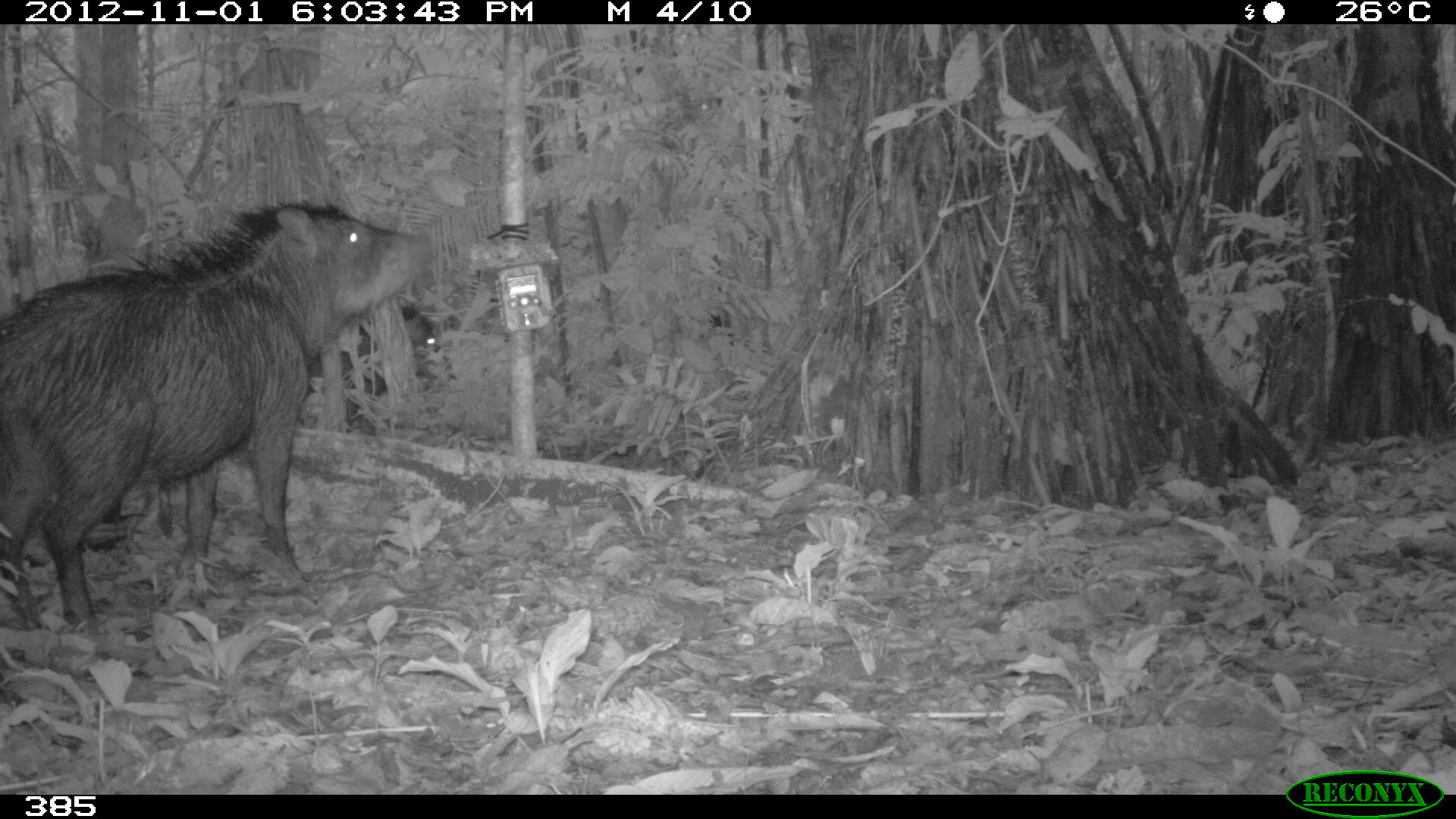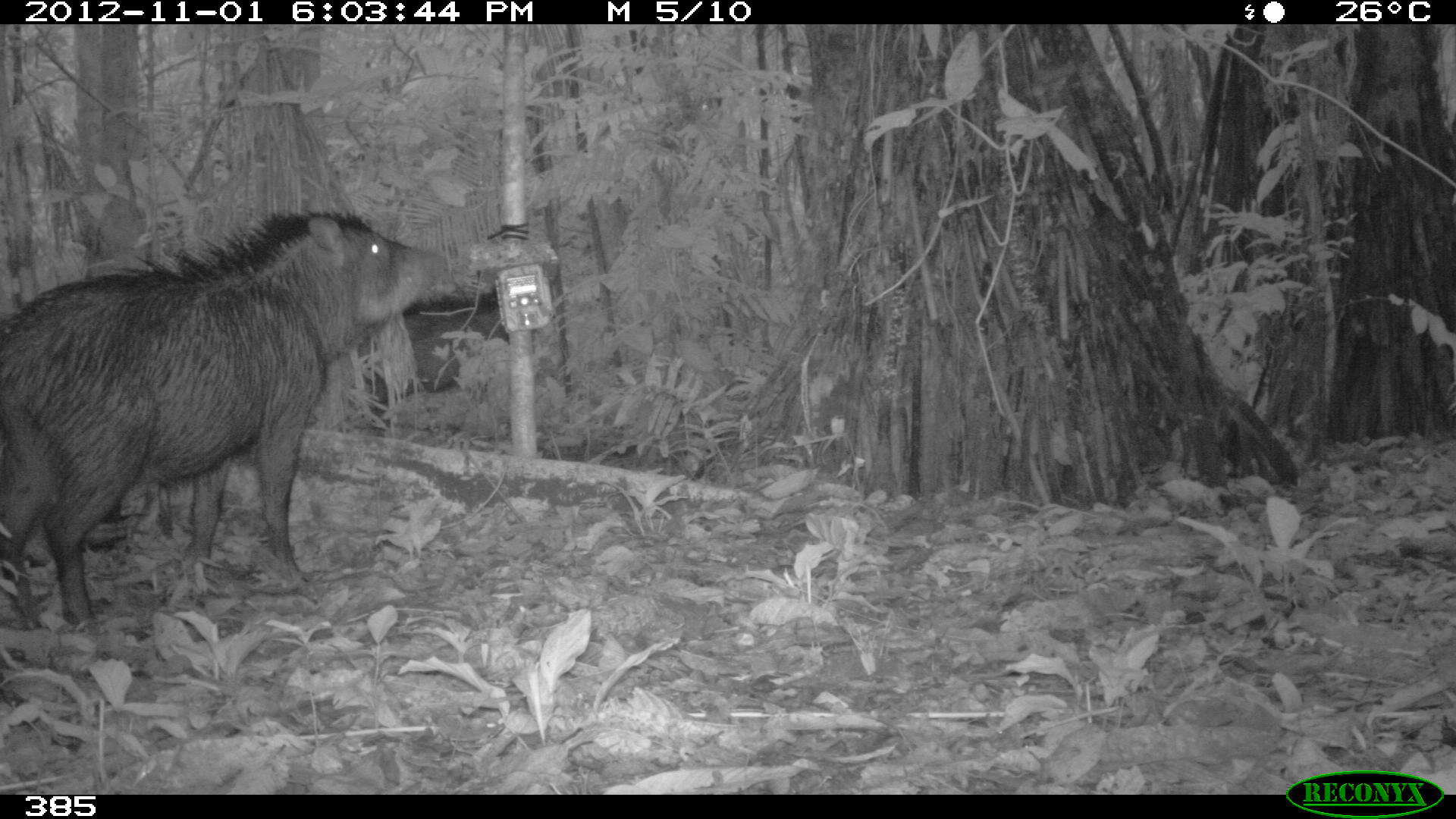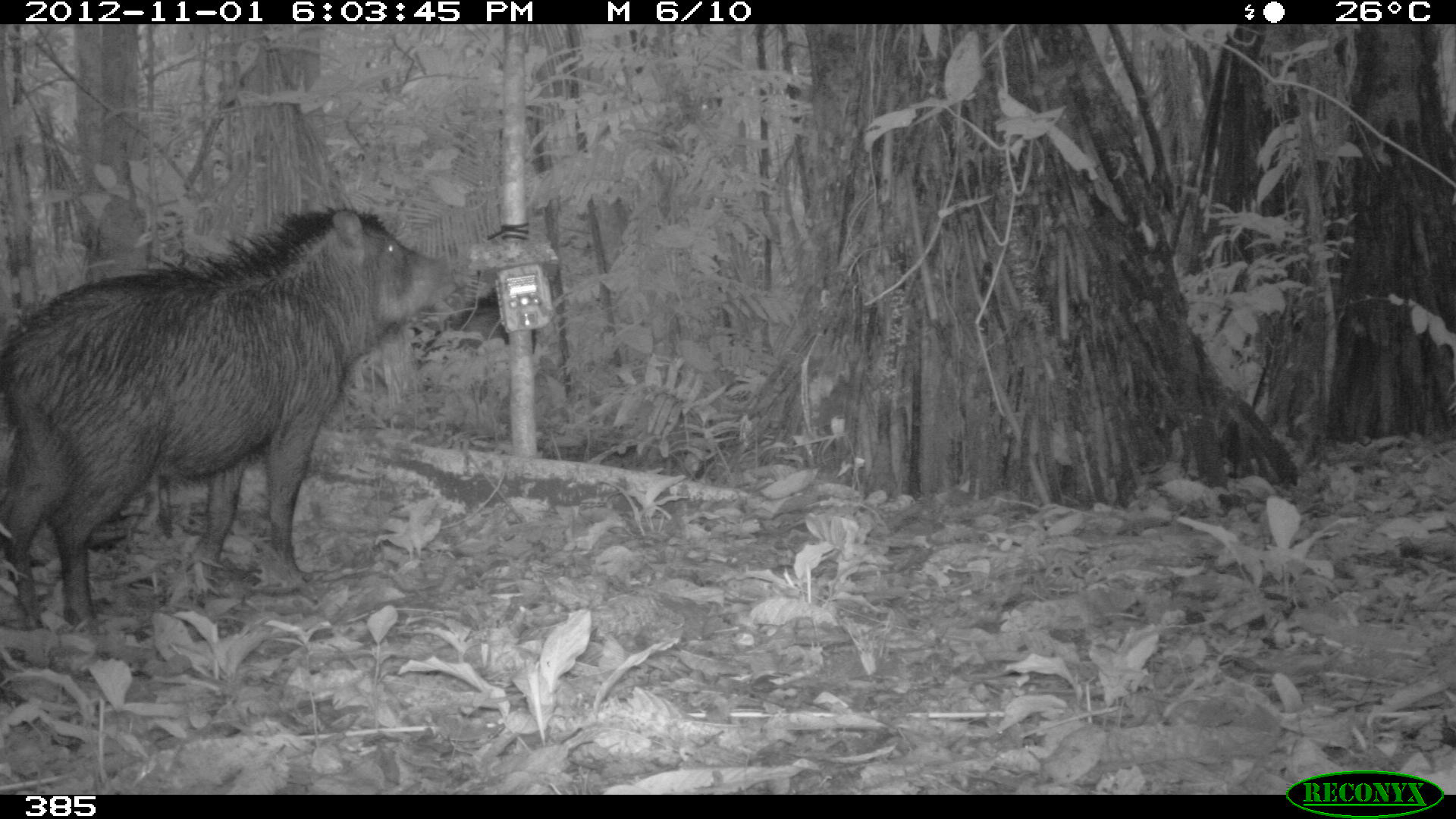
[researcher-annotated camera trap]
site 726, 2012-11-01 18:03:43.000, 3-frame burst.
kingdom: Animalia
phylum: Chordata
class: Mammalia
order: Artiodactyla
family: Tayassuidae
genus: Tayassu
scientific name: Tayassu pecari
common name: white-lipped peccary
Tayassu pecari (white-lipped peccary).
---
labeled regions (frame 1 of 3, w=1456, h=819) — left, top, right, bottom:
tayassu pecari: 0, 190, 438, 628; 303, 299, 455, 431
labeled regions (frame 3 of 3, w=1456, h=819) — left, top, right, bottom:
tayassu pecari: 0, 203, 455, 627; 412, 282, 536, 372